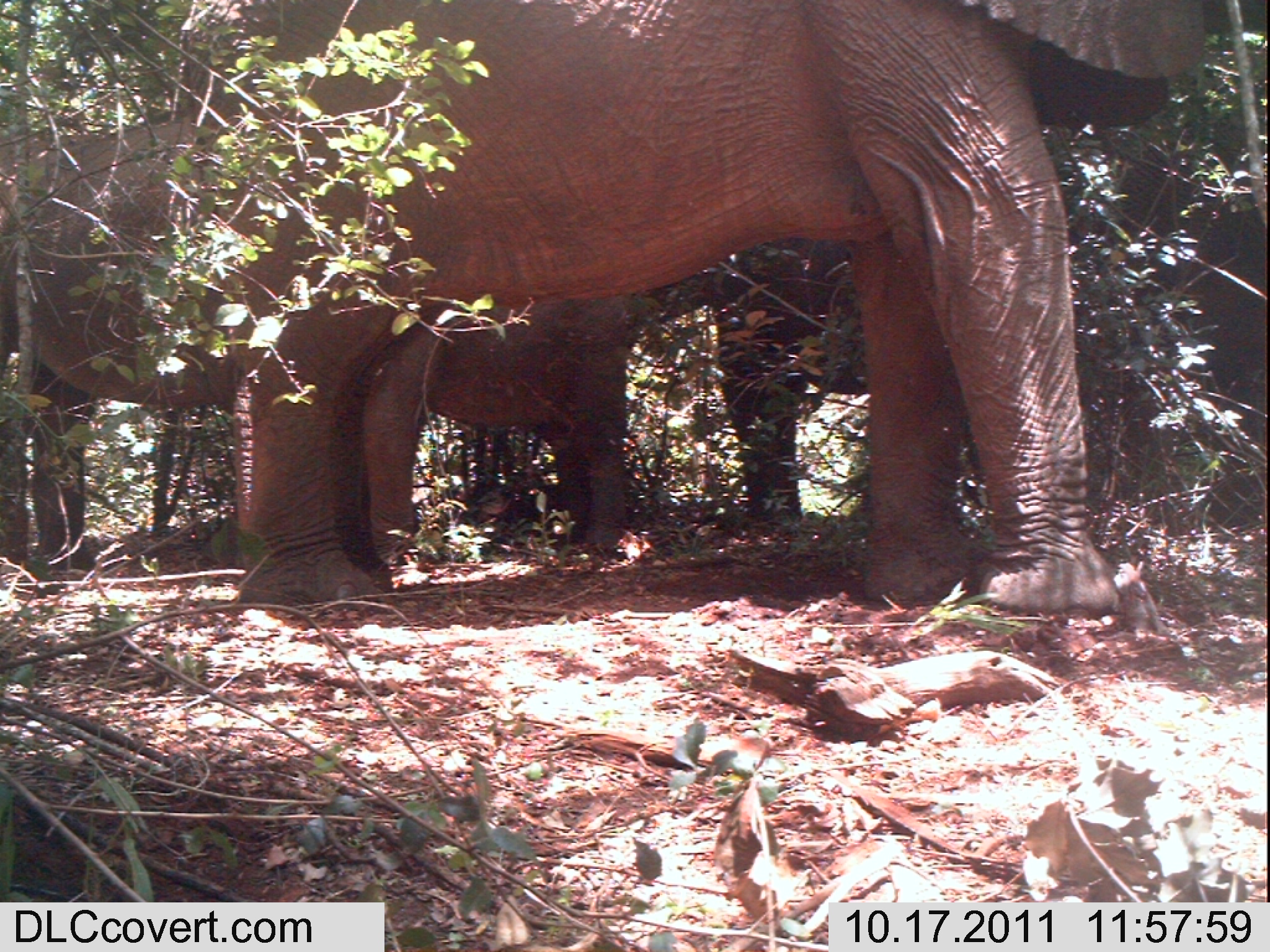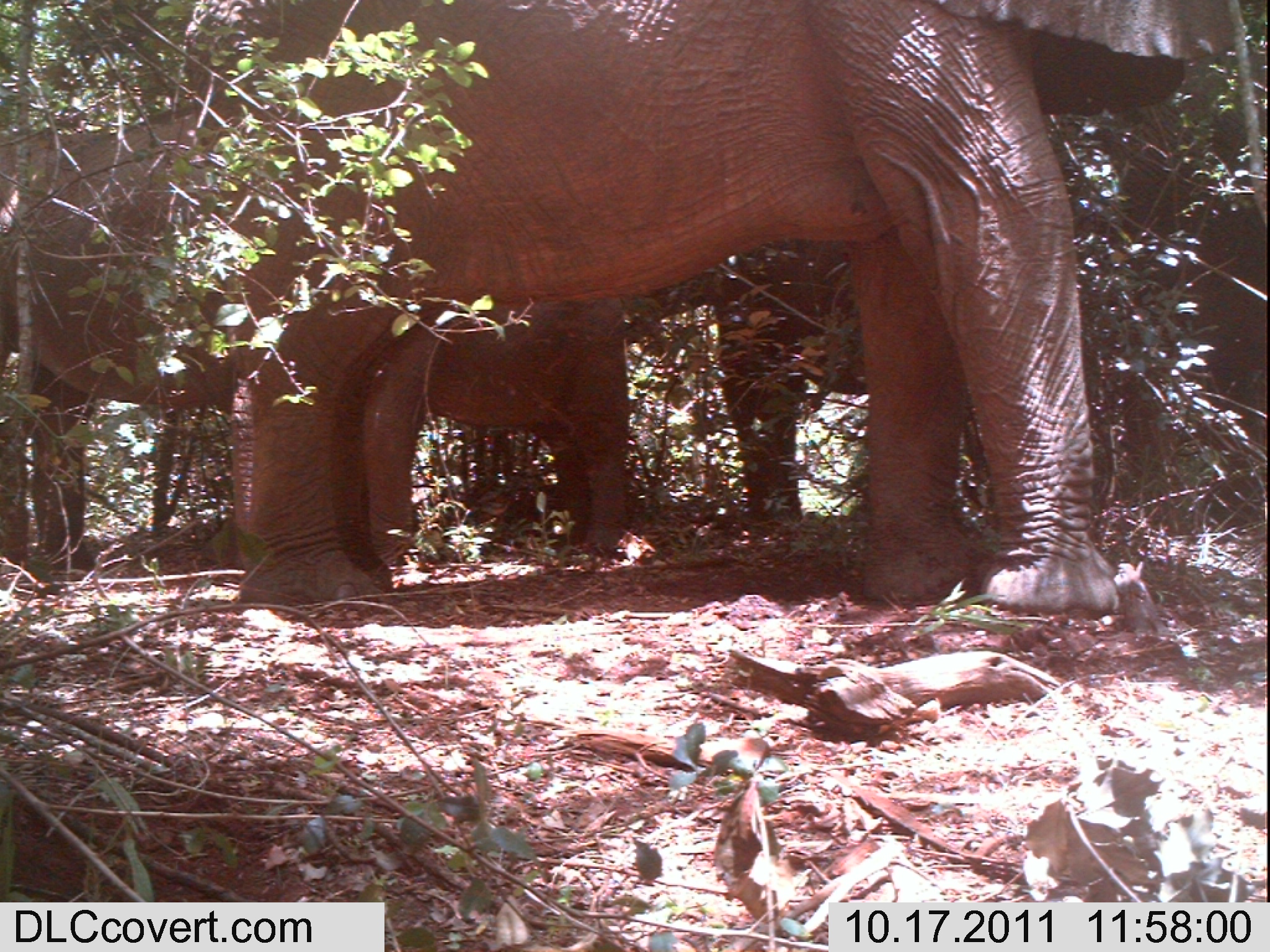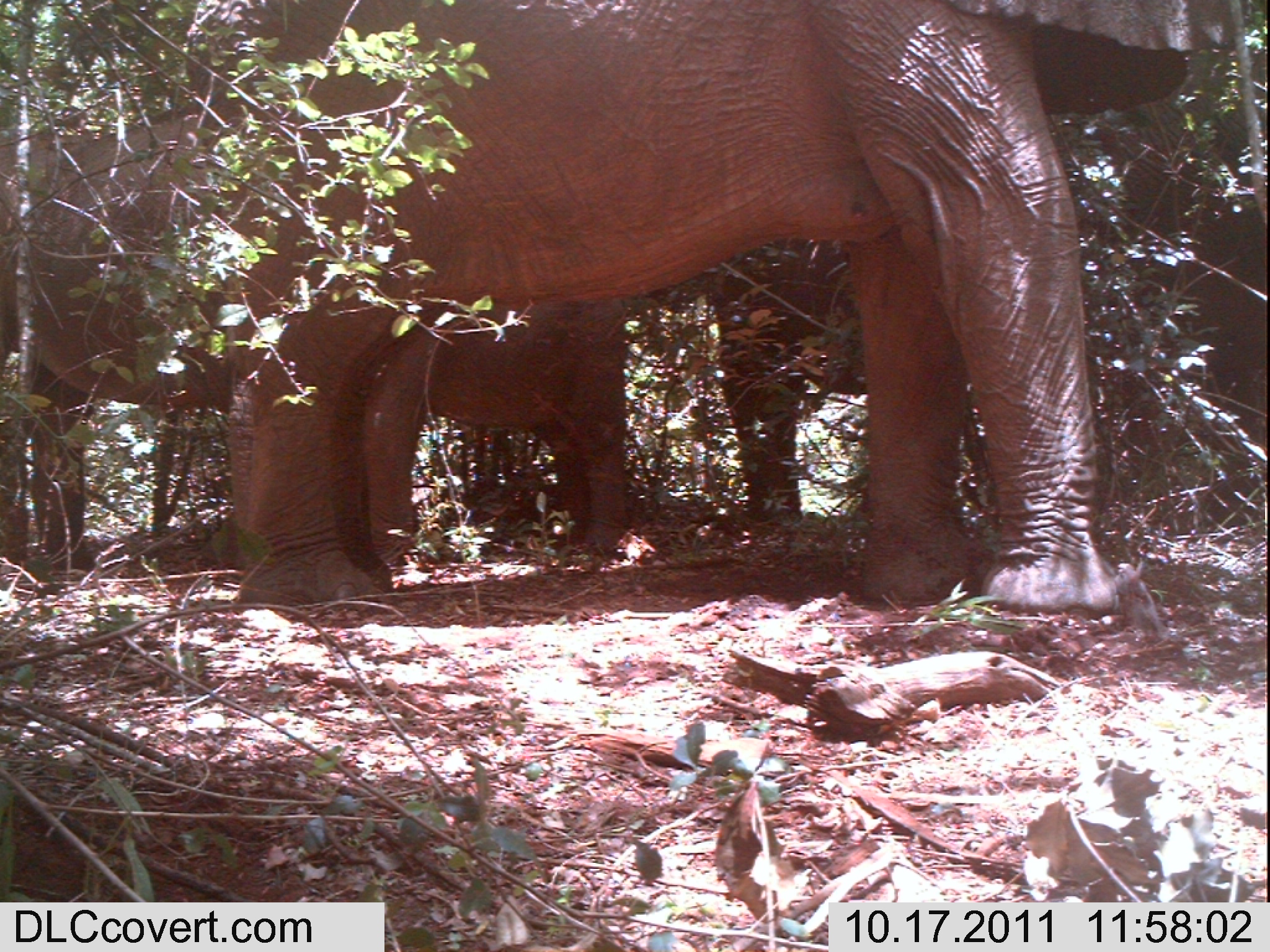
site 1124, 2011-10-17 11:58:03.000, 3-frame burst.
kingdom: Animalia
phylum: Chordata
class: Mammalia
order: Proboscidea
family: Elephantidae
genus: Loxodonta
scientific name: Loxodonta africana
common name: african bush elephant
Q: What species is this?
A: Loxodonta africana (african bush elephant).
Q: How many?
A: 4.